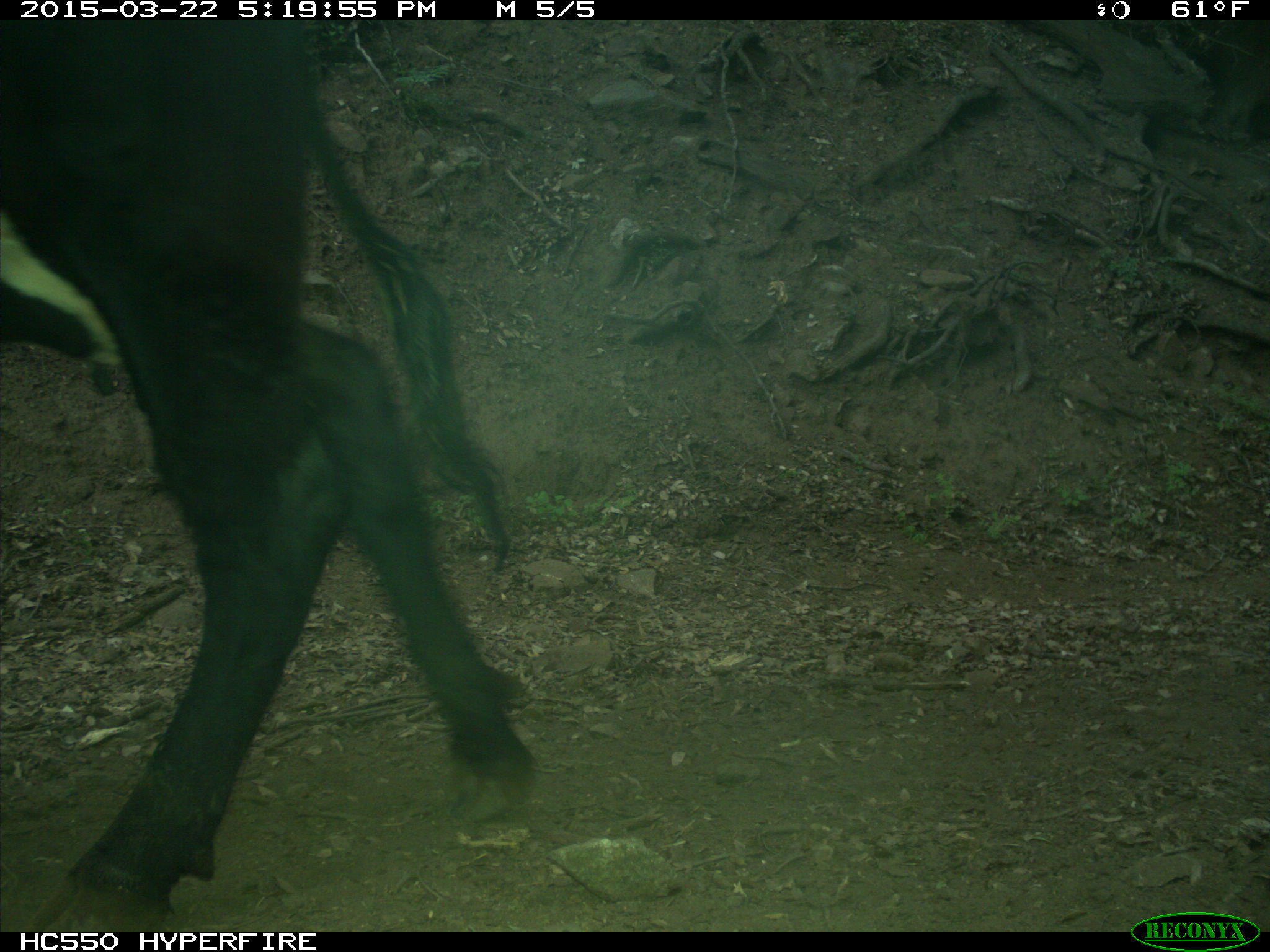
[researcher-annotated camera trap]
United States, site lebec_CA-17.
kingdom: Animalia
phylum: Chordata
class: Mammalia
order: Artiodactyla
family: Bovidae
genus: Bos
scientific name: Bos taurus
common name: domestic cow